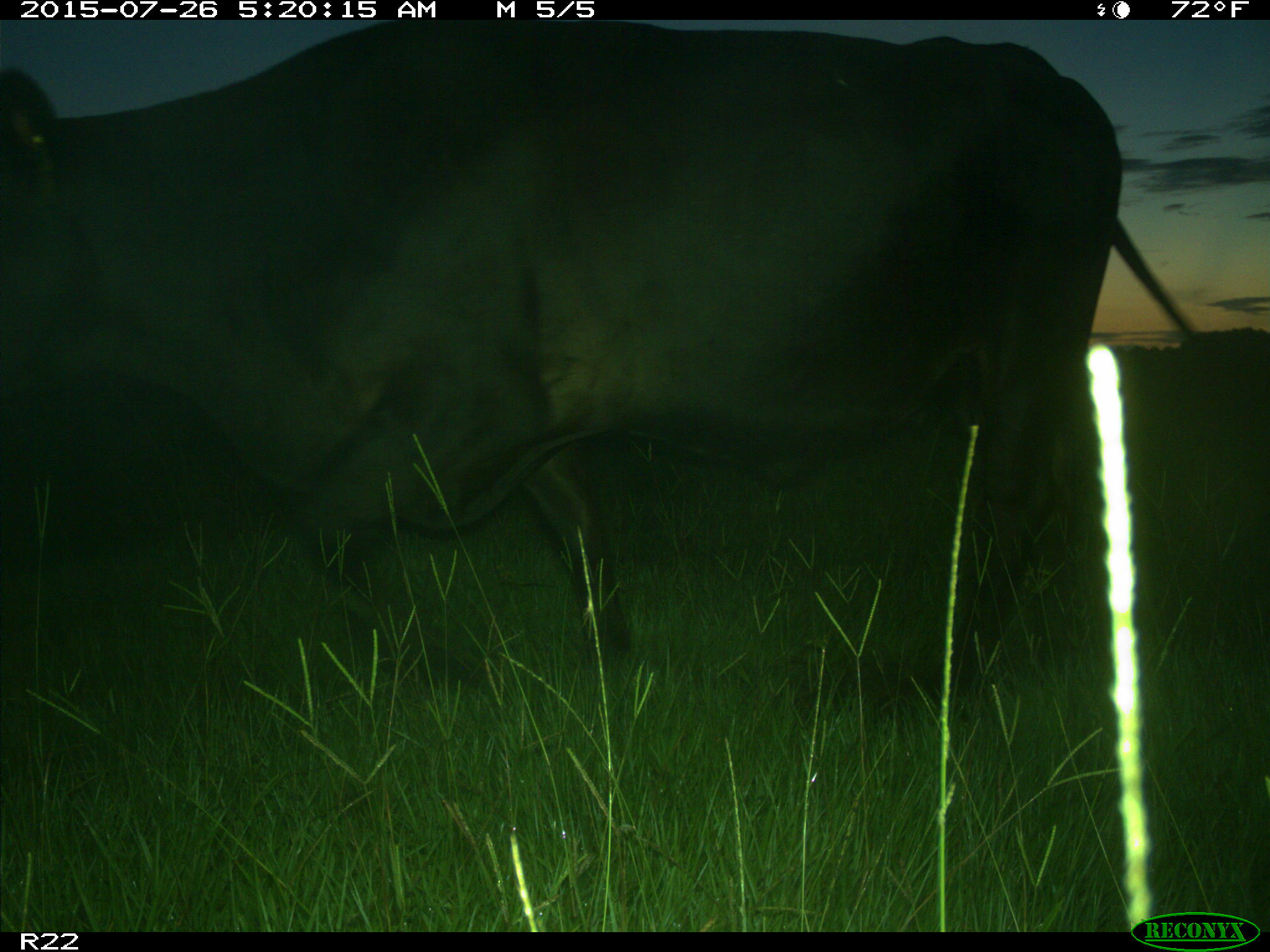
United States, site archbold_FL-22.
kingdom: Animalia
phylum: Chordata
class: Mammalia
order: Artiodactyla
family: Bovidae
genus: Bos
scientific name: Bos taurus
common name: domestic cow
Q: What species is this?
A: Bos taurus (domestic cow).